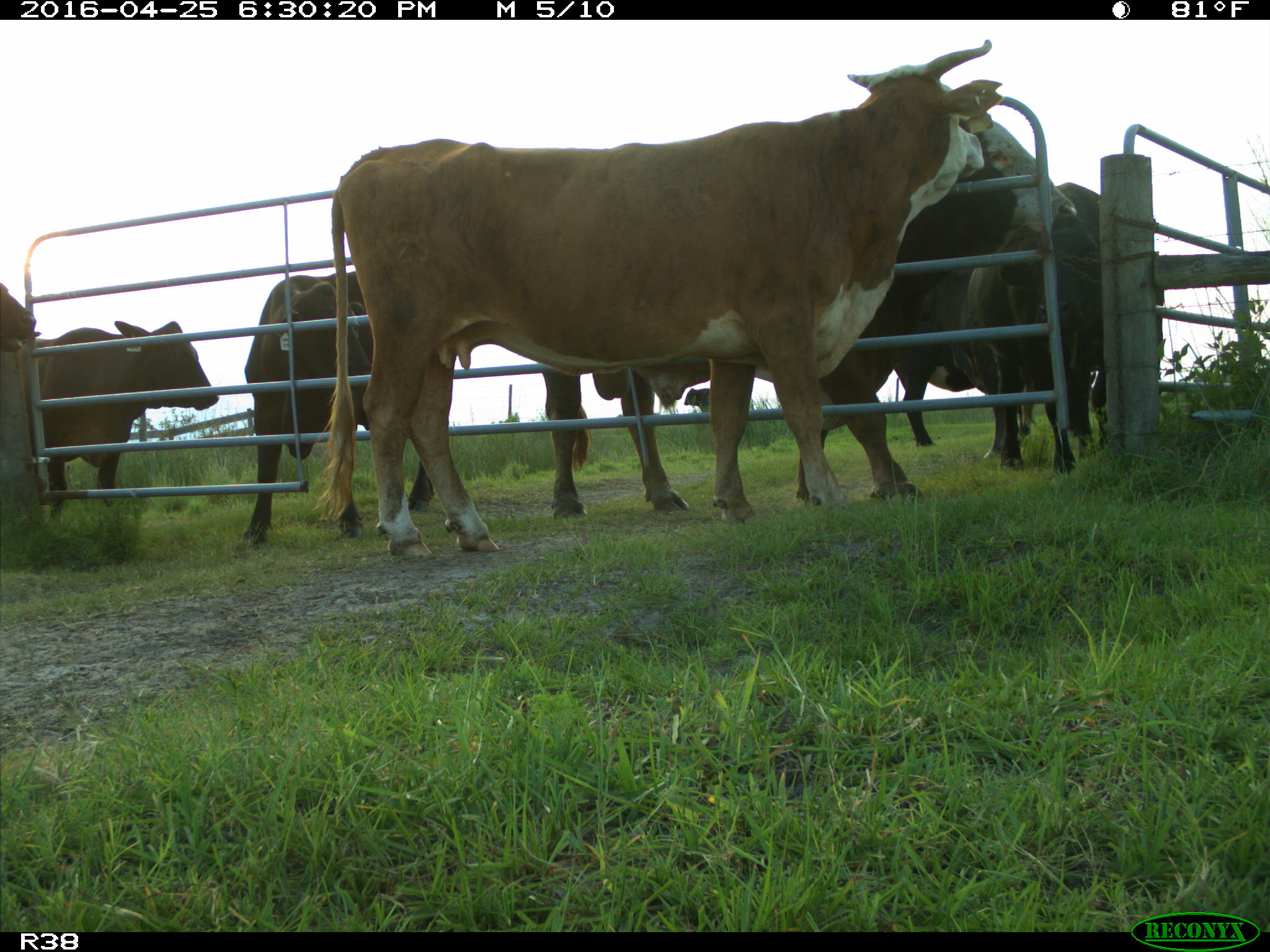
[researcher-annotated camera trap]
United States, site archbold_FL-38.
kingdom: Animalia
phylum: Chordata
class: Mammalia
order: Artiodactyla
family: Bovidae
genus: Bos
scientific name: Bos taurus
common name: domestic cow